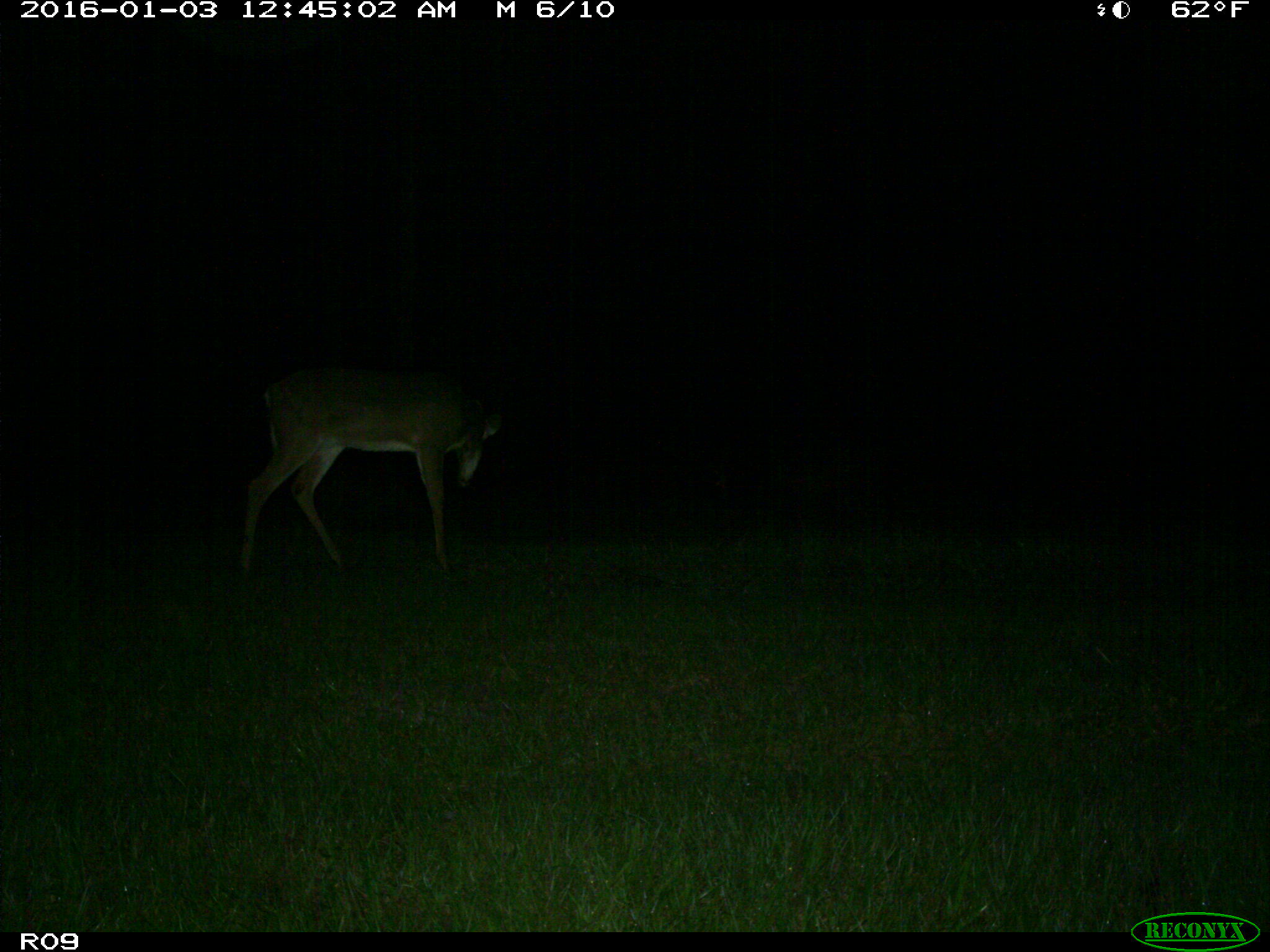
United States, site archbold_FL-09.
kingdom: Animalia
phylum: Chordata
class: Mammalia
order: Artiodactyla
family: Cervidae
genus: Odocoileus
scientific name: Odocoileus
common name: deer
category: unidentified deer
Unidentified deer (deer) (Odocoileus).